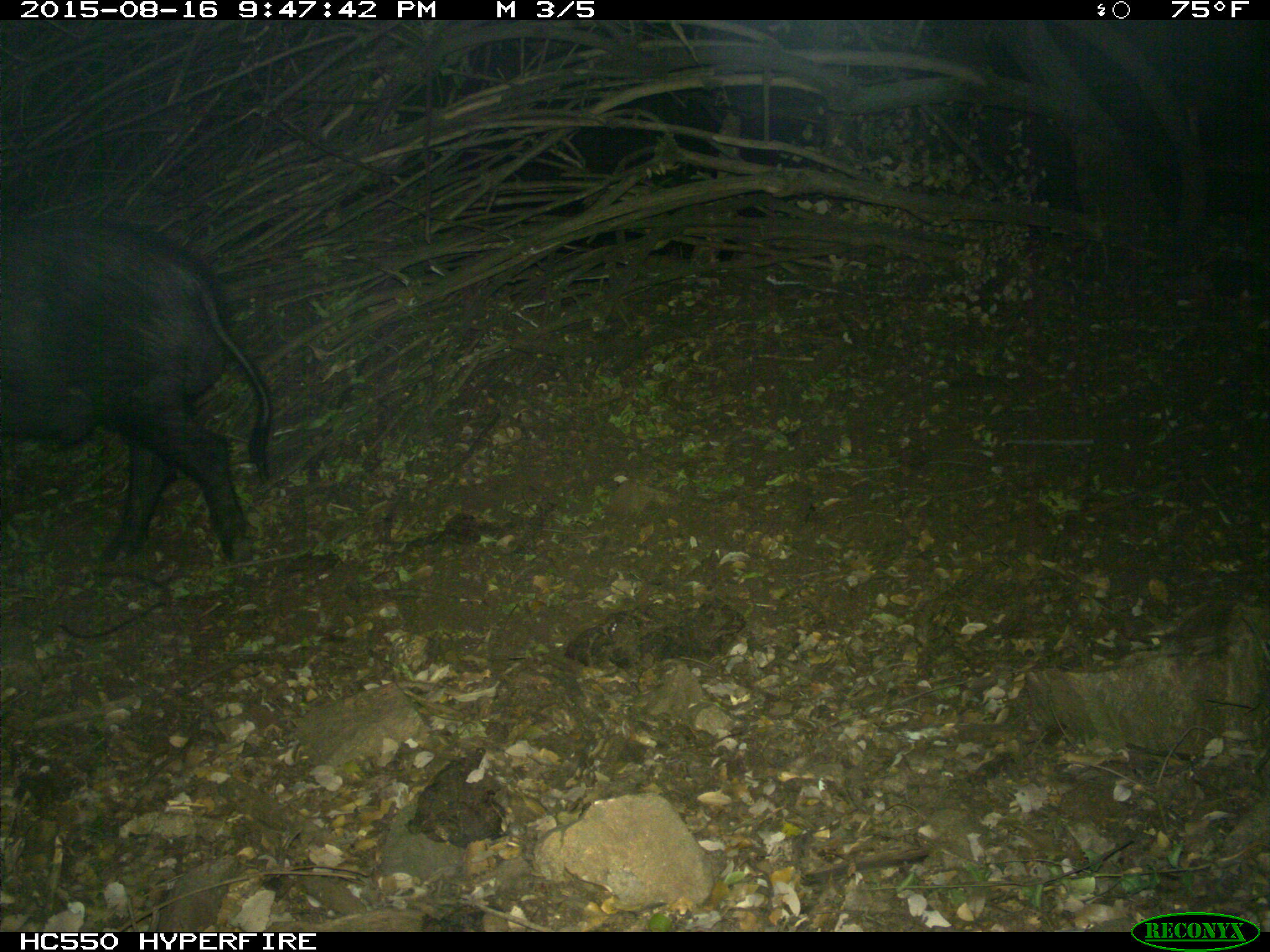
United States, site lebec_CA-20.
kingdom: Animalia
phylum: Chordata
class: Mammalia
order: Artiodactyla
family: Suidae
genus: Sus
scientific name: Sus scrofa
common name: wild boar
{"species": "Sus scrofa (wild boar)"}